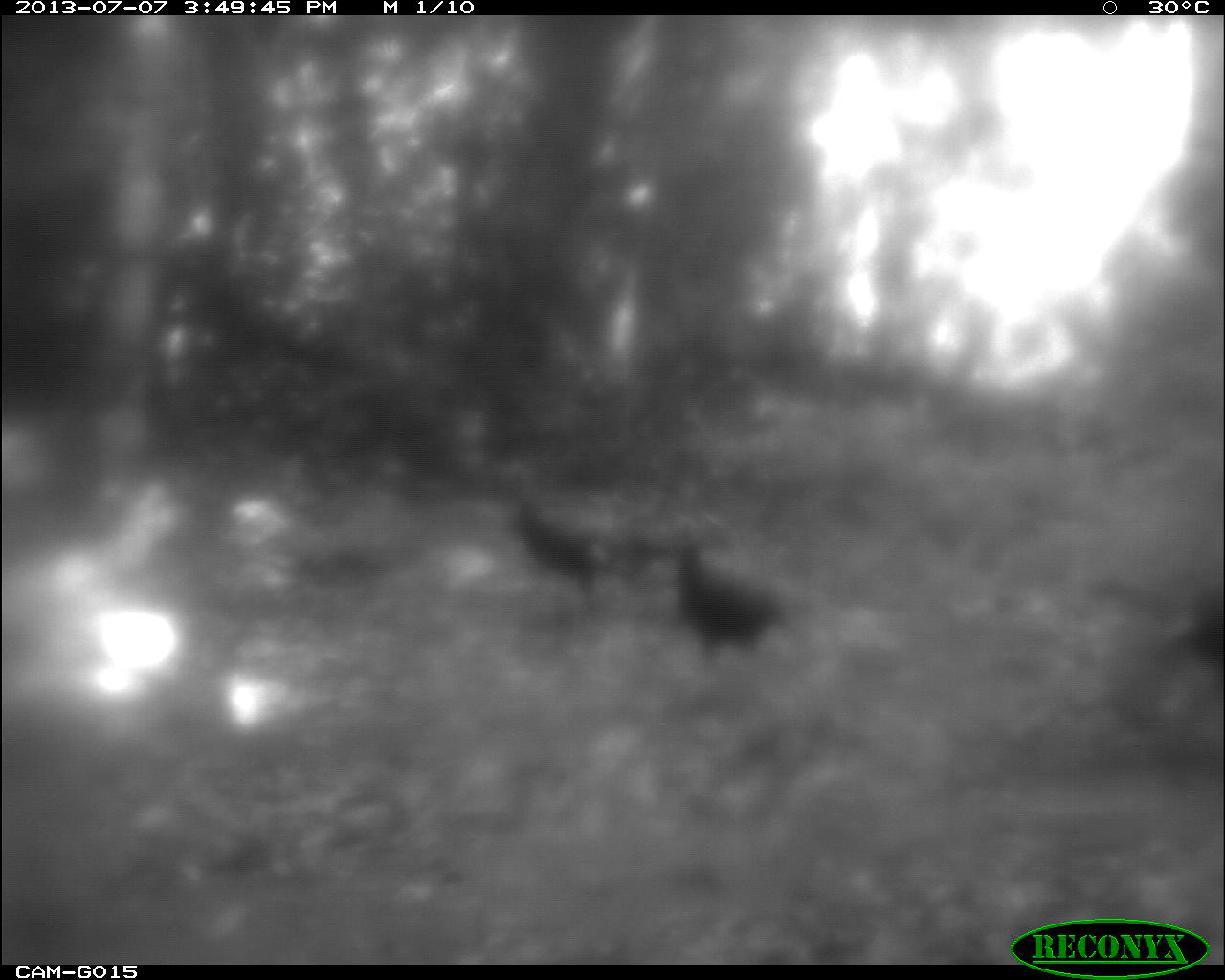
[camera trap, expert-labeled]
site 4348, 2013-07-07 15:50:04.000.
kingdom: Animalia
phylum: Chordata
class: Aves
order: Galliformes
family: Phasianidae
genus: Meleagris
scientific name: Meleagris ocellata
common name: ocellated turkey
Meleagris ocellata (ocellated turkey), count 6.